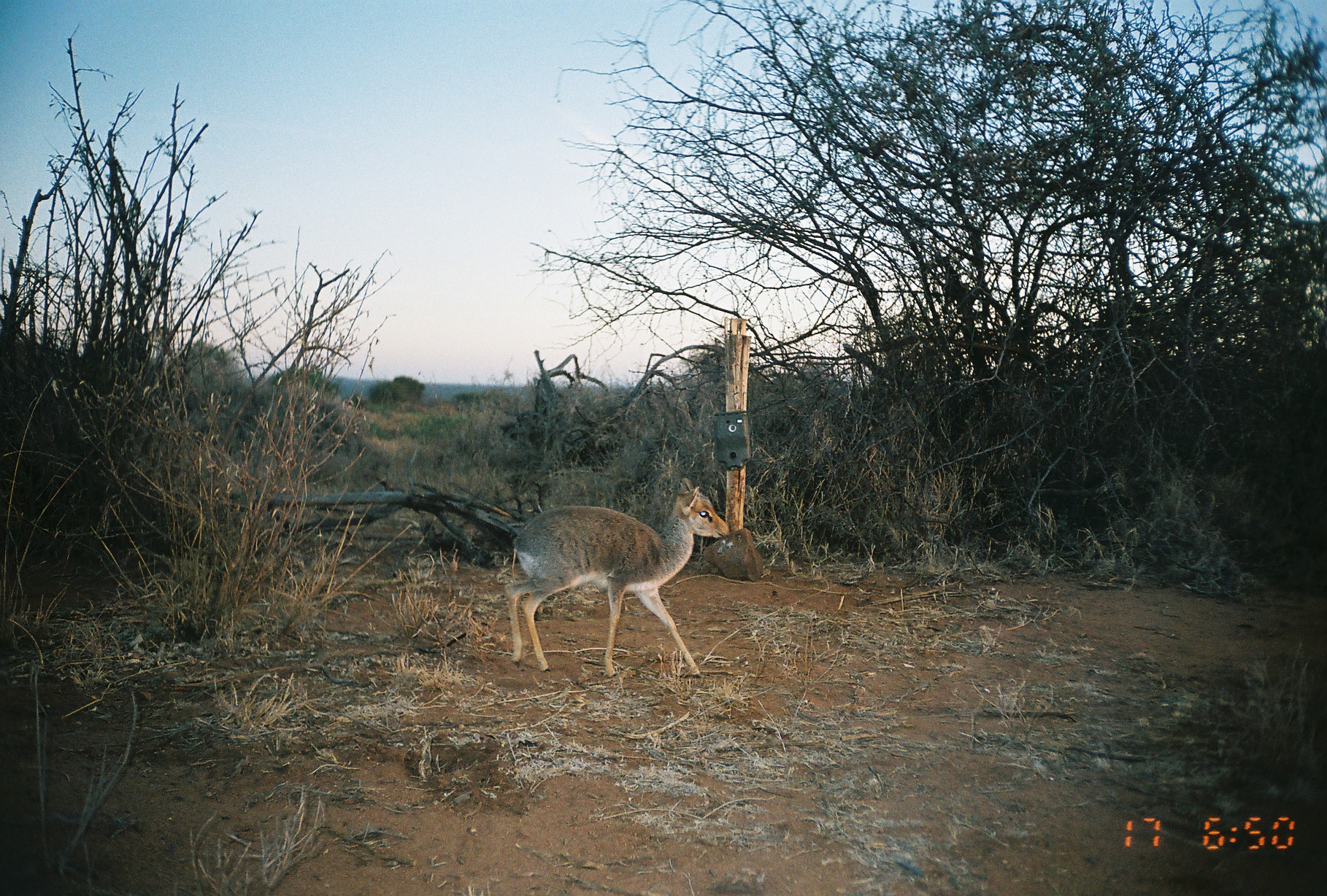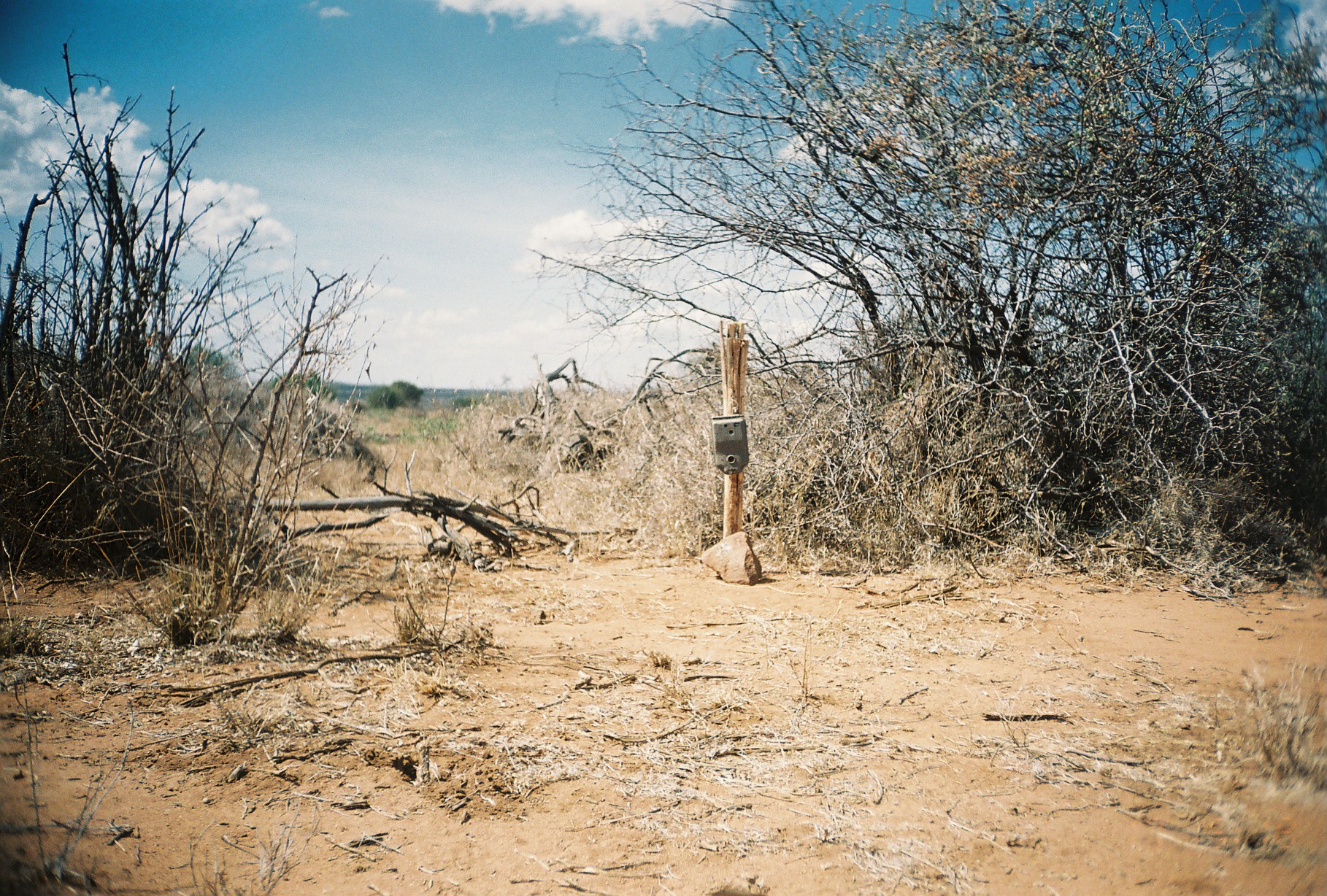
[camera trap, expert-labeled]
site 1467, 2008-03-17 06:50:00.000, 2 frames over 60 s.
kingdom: Animalia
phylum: Chordata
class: Mammalia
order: Artiodactyla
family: Bovidae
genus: Madoqua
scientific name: Madoqua guentheri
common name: günther's dik-dik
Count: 1.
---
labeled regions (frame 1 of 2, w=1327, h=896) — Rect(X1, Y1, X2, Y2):
madoqua guentheri: Rect(505, 477, 730, 677)